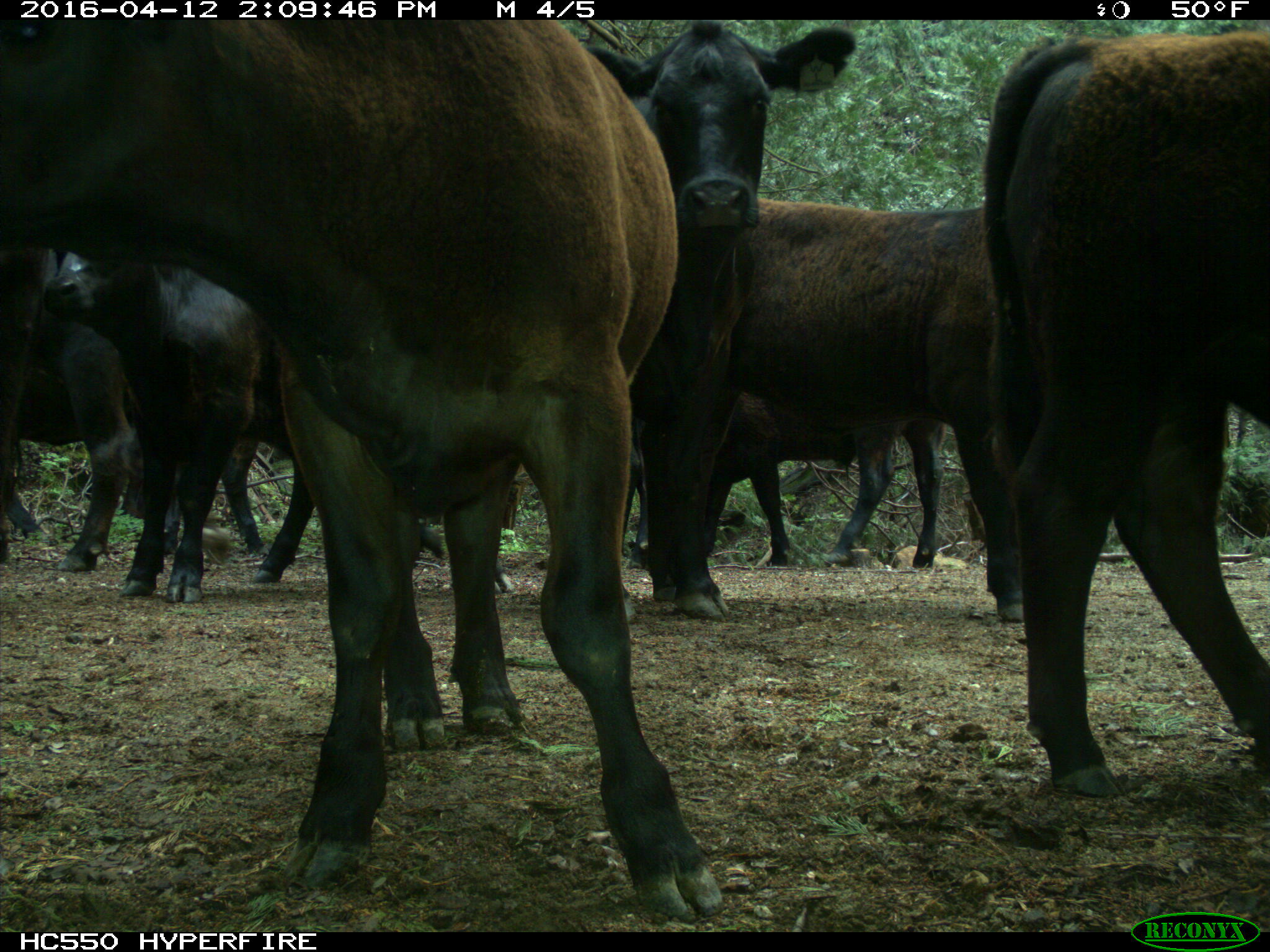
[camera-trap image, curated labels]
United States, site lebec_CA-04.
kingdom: Animalia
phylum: Chordata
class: Mammalia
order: Artiodactyla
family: Bovidae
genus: Bos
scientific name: Bos taurus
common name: domestic cow